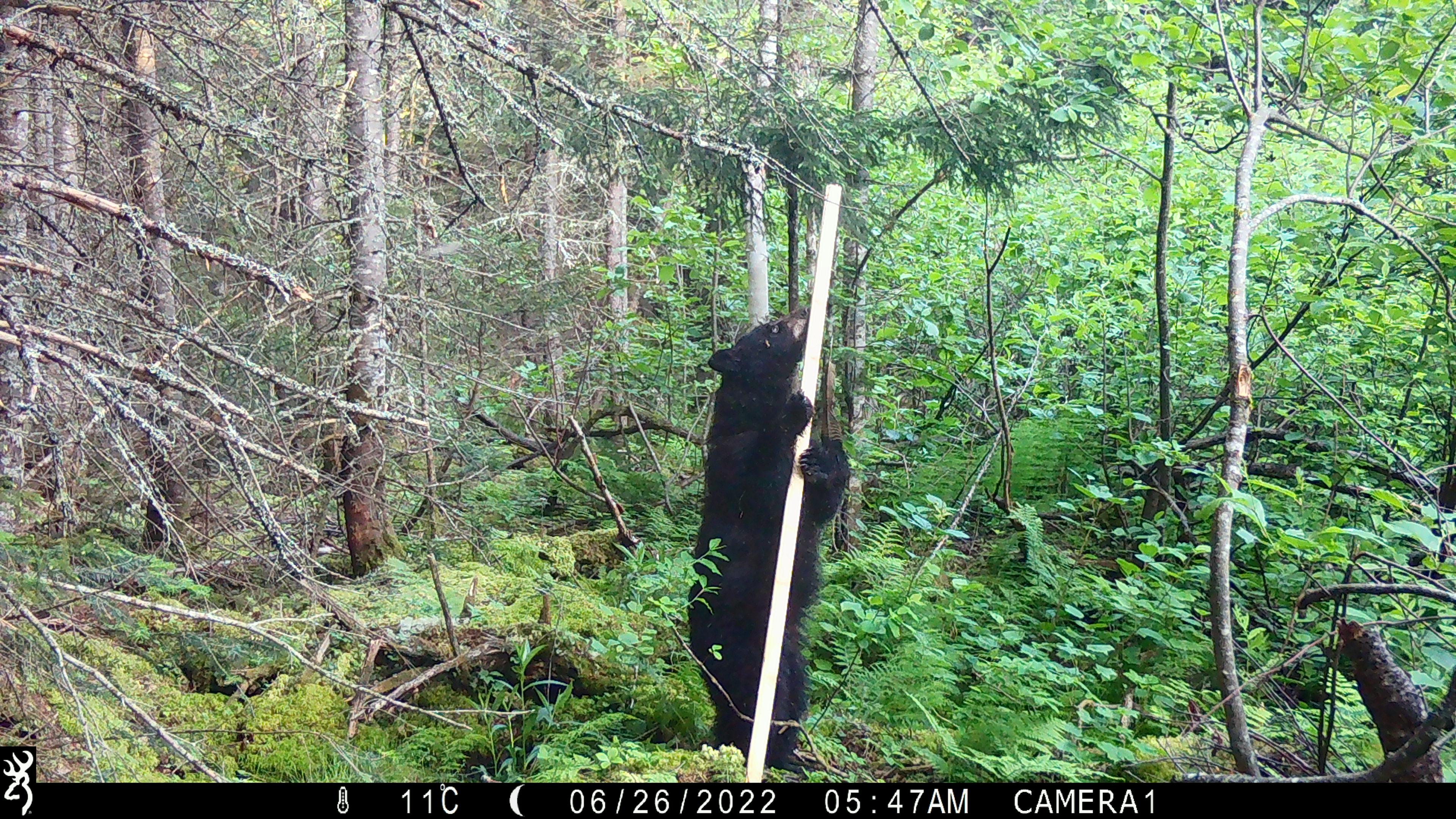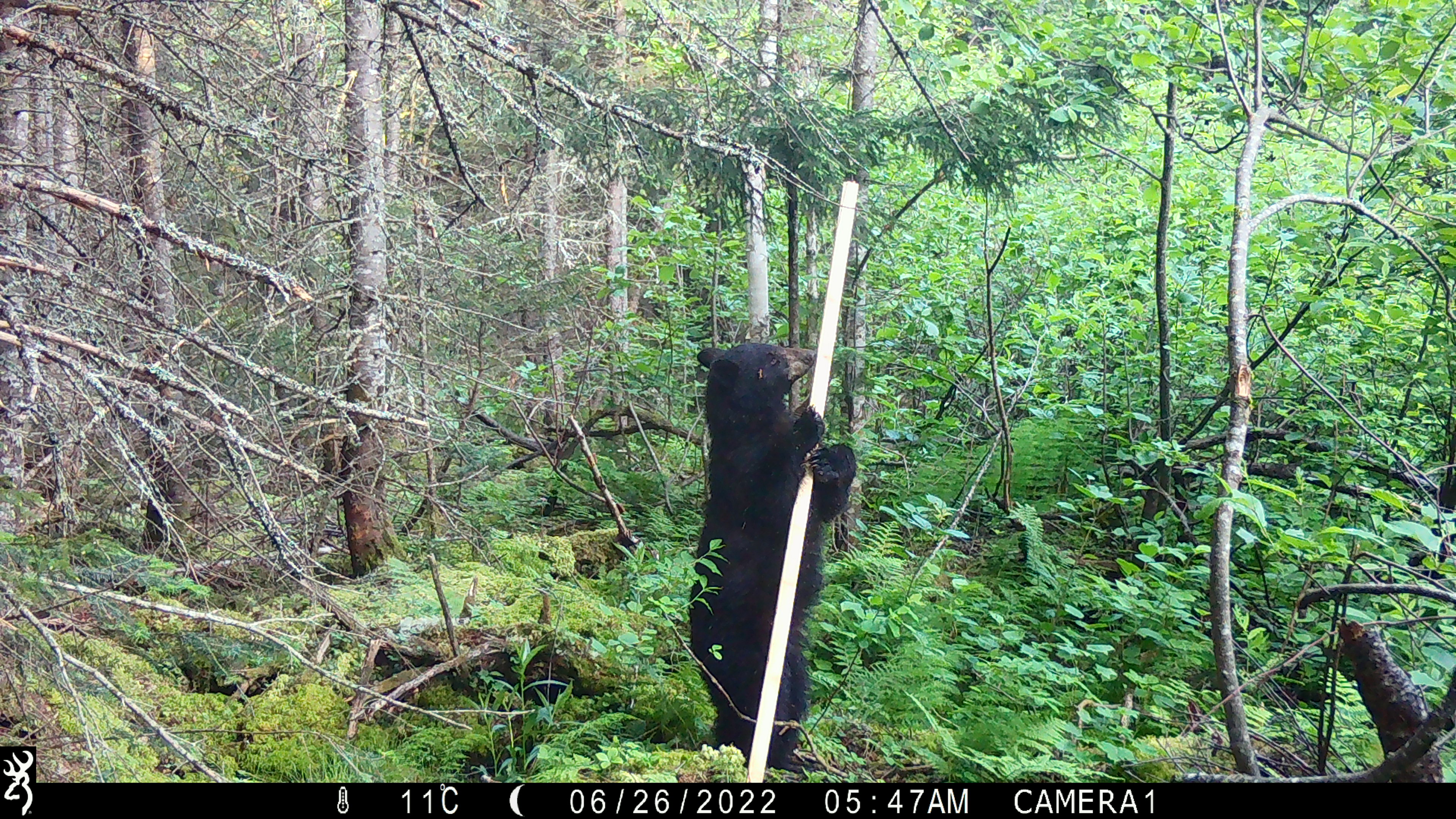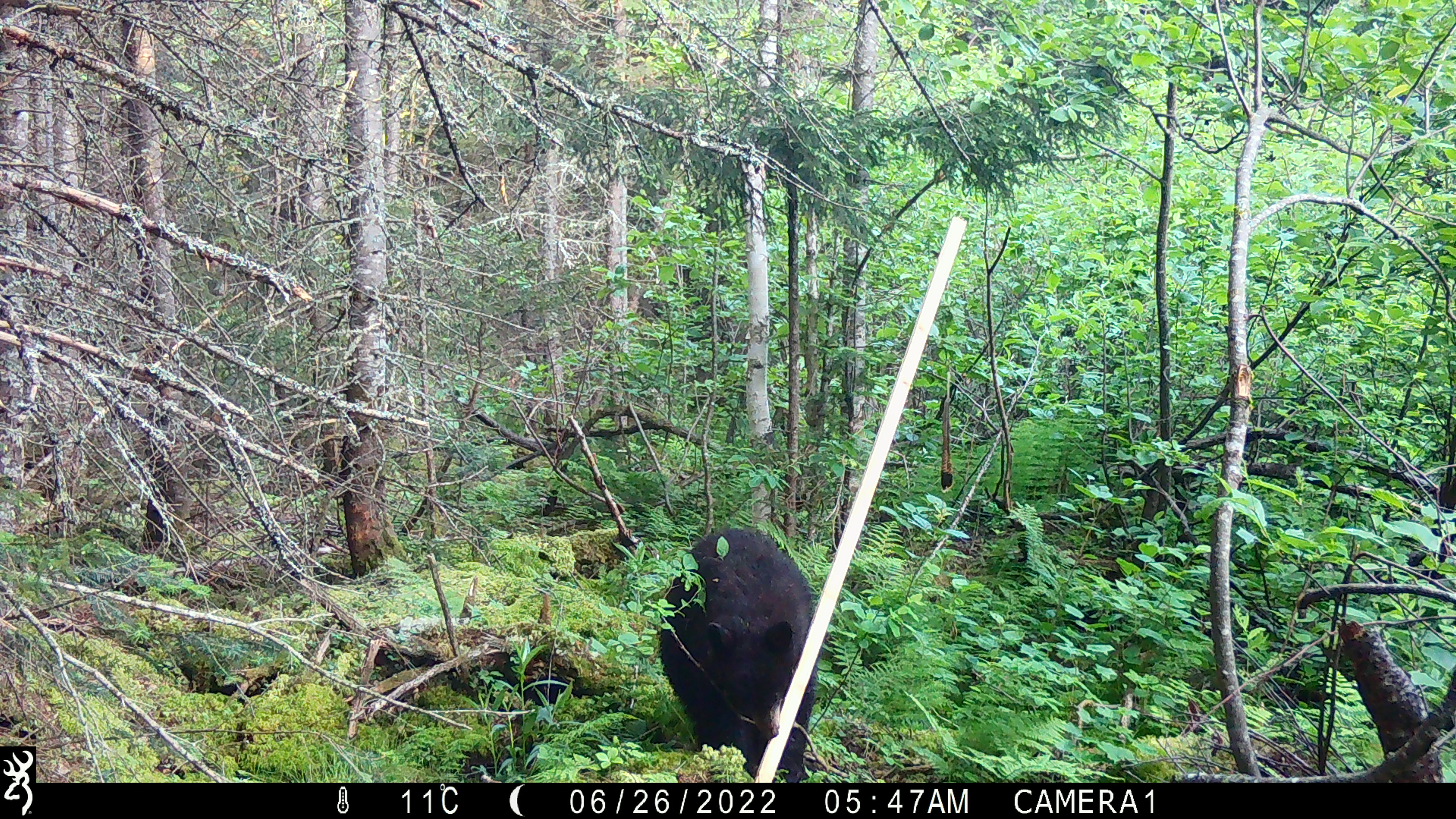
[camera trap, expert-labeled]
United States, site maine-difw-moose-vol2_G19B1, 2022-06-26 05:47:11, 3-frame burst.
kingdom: Animalia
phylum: Chordata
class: Mammalia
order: Carnivora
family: Ursidae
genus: Ursus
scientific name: Ursus americanus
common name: black bear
Black bear (Ursus americanus).